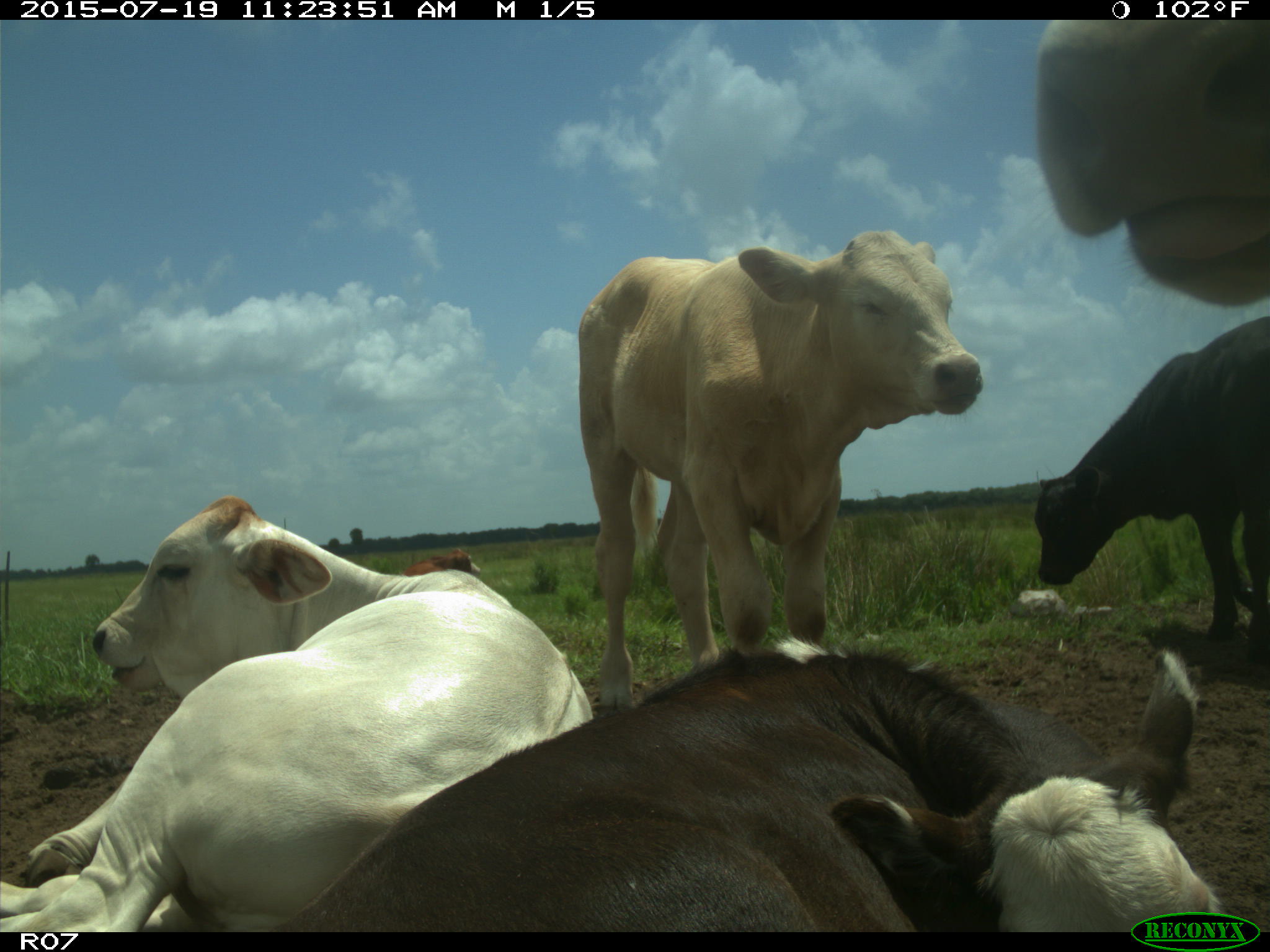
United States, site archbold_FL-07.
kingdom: Animalia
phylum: Chordata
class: Mammalia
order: Artiodactyla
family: Bovidae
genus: Bos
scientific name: Bos taurus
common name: domestic cow